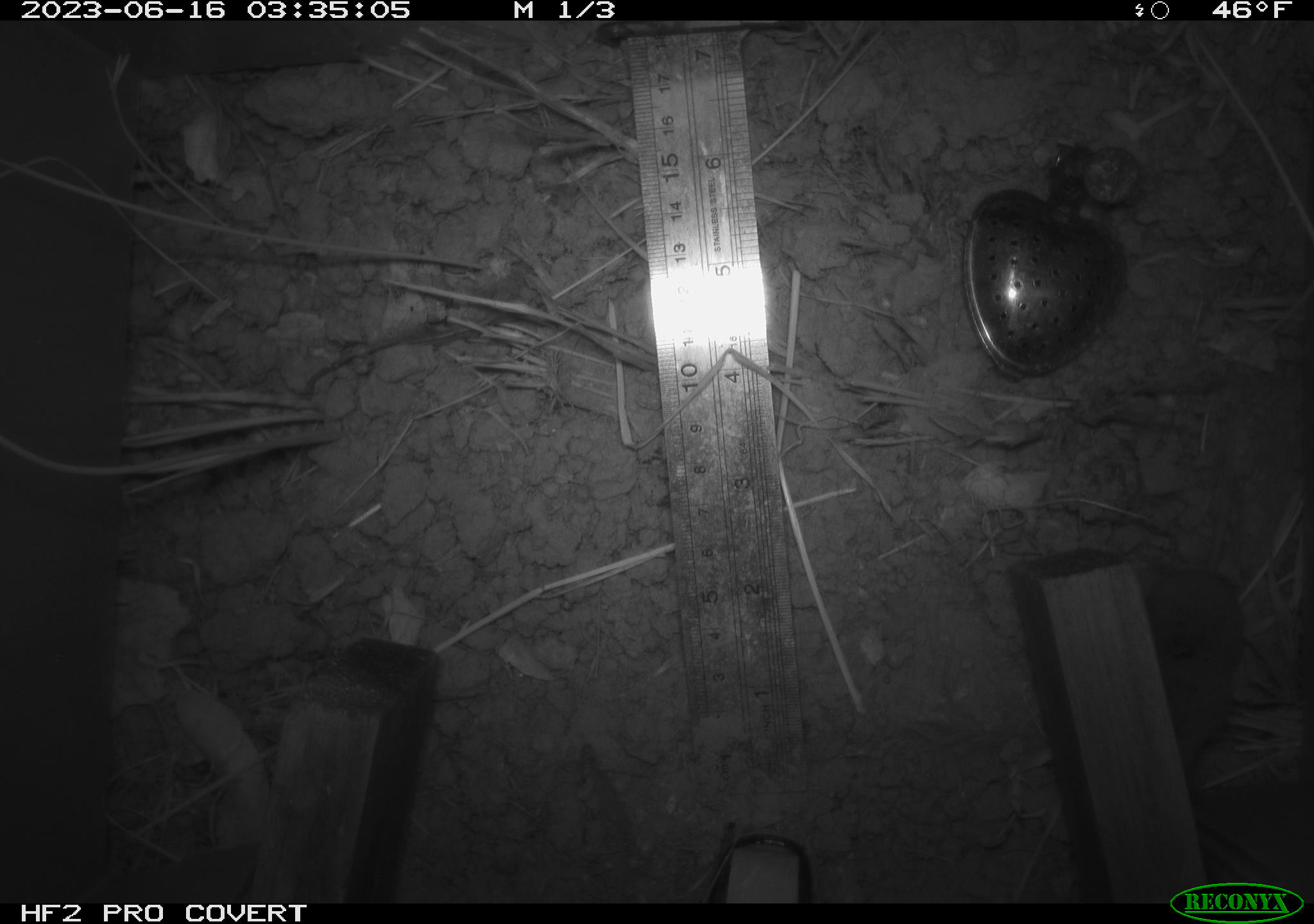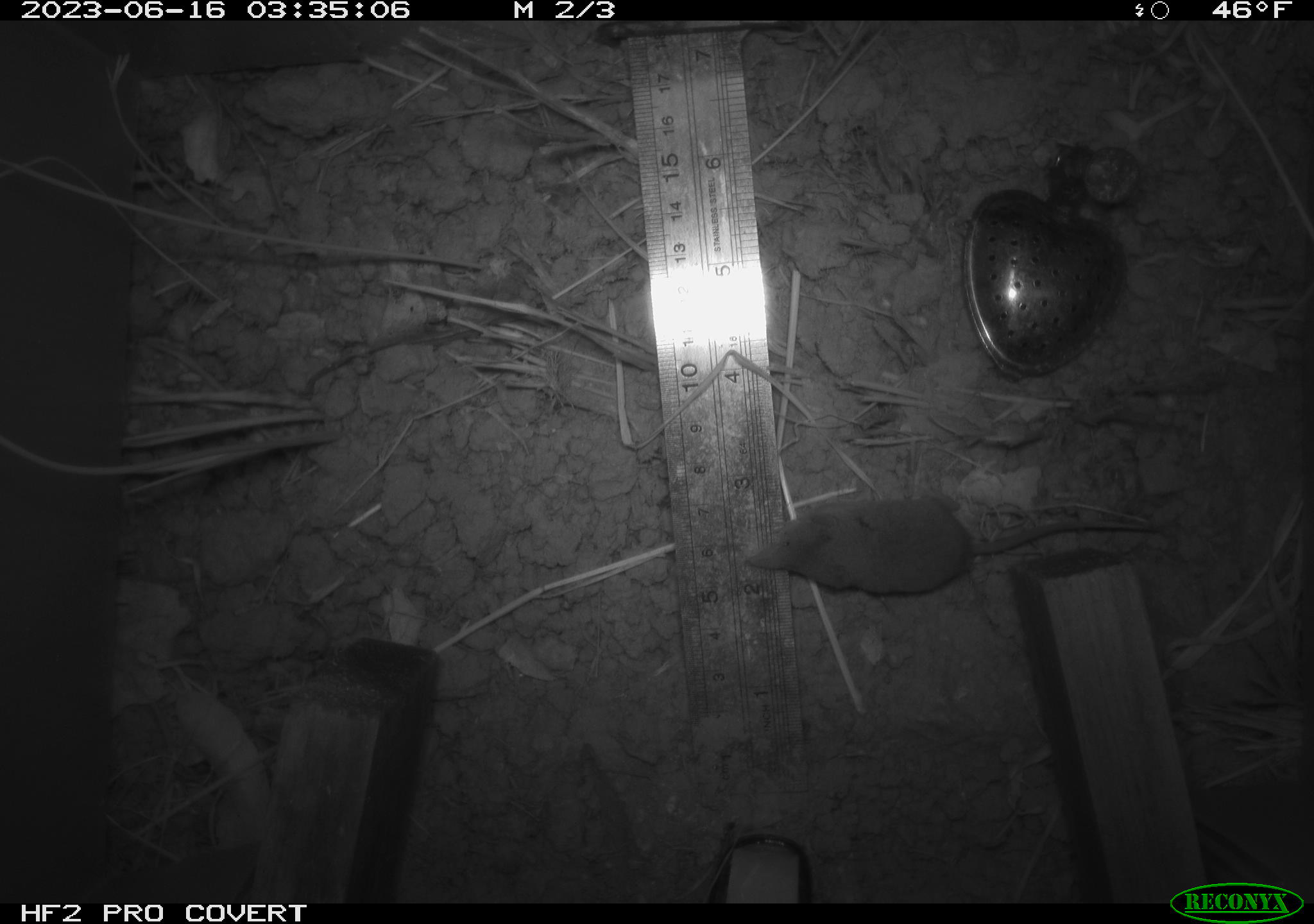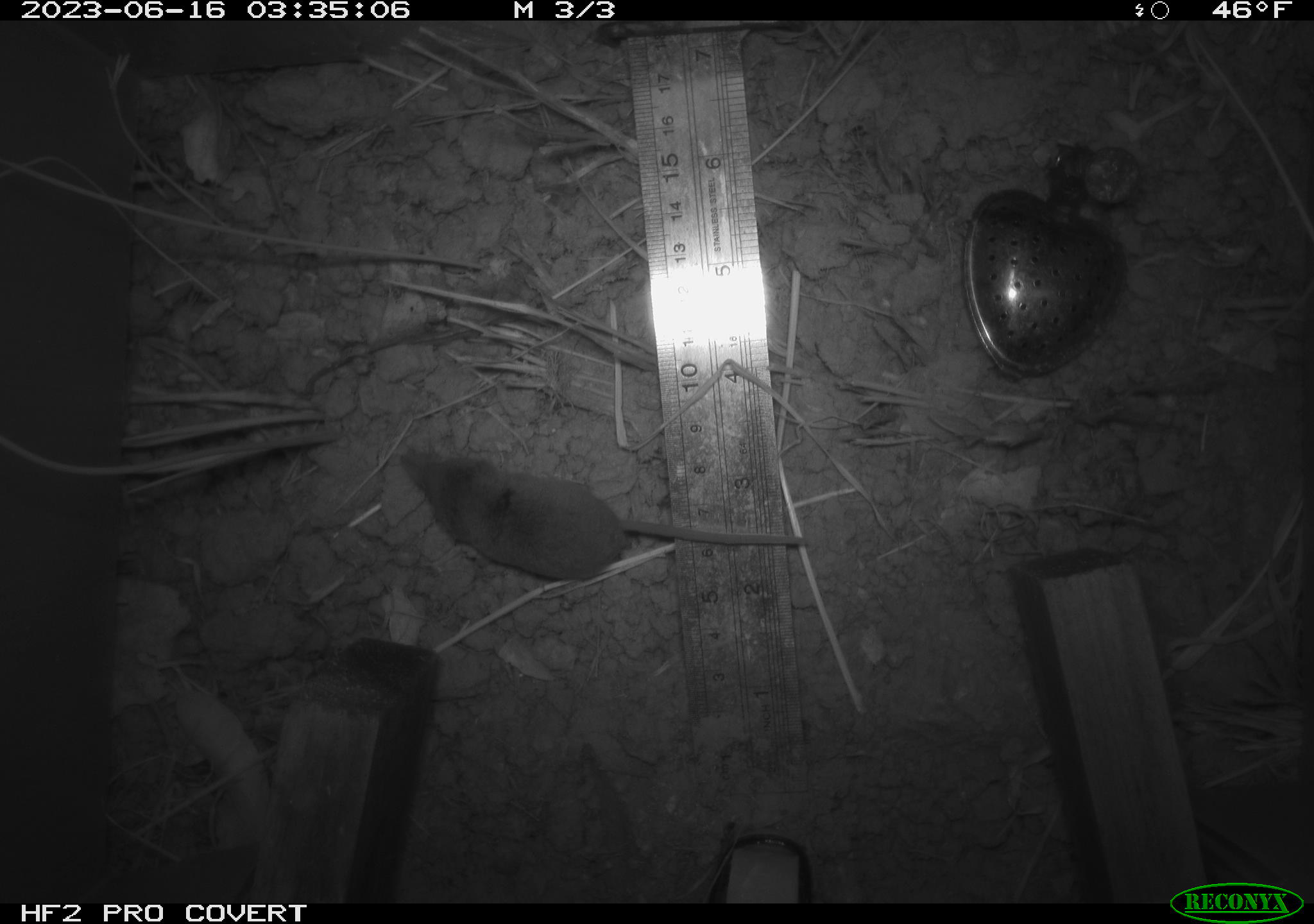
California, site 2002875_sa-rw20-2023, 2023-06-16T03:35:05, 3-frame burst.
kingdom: Animalia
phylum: Chordata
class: Mammalia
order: Eulipotyphla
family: Soricidae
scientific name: Soricidae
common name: shrews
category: soricidae family